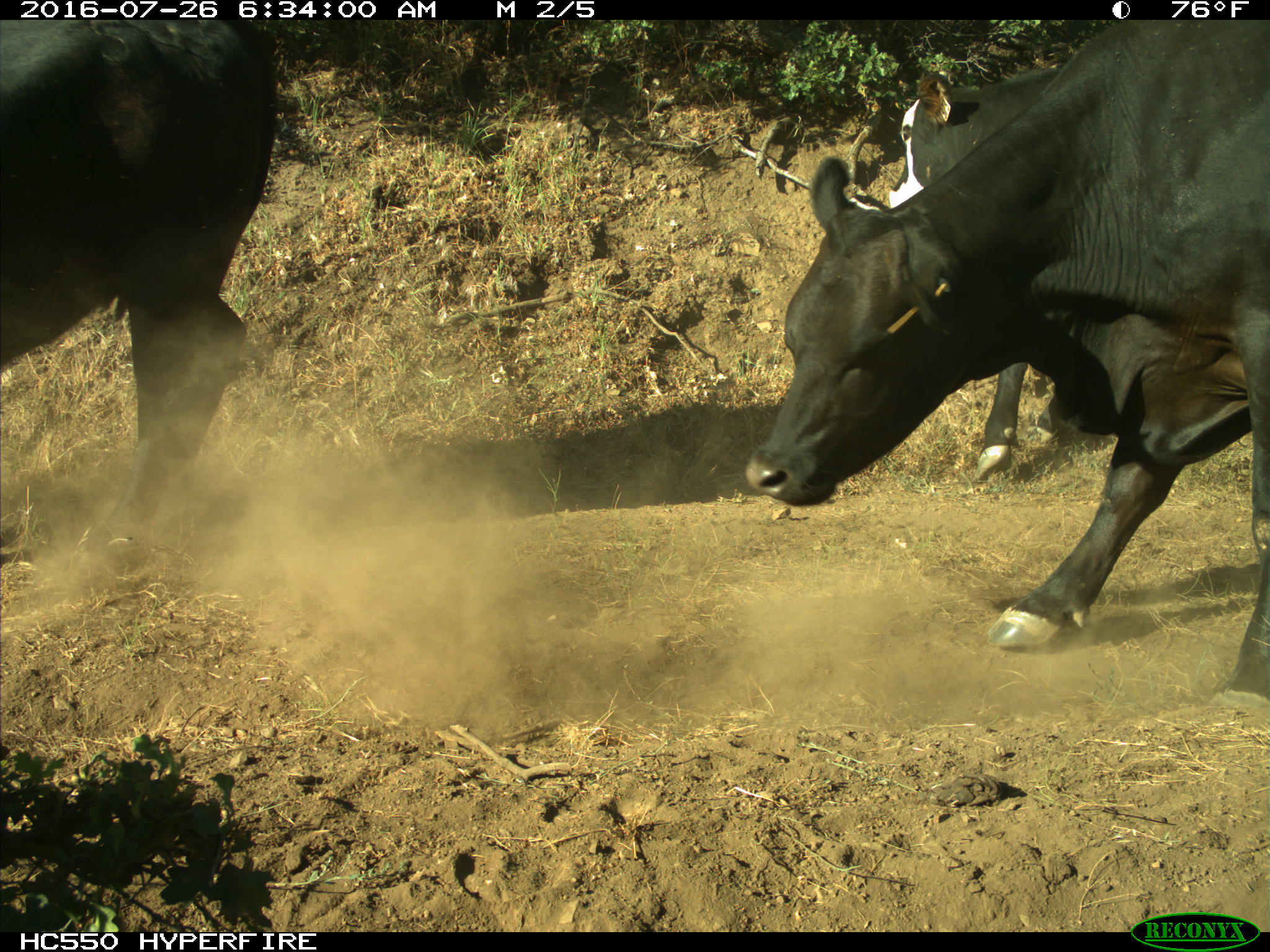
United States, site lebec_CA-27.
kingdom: Animalia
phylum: Chordata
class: Mammalia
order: Artiodactyla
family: Bovidae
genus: Bos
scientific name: Bos taurus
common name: domestic cow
Bos taurus (domestic cow).